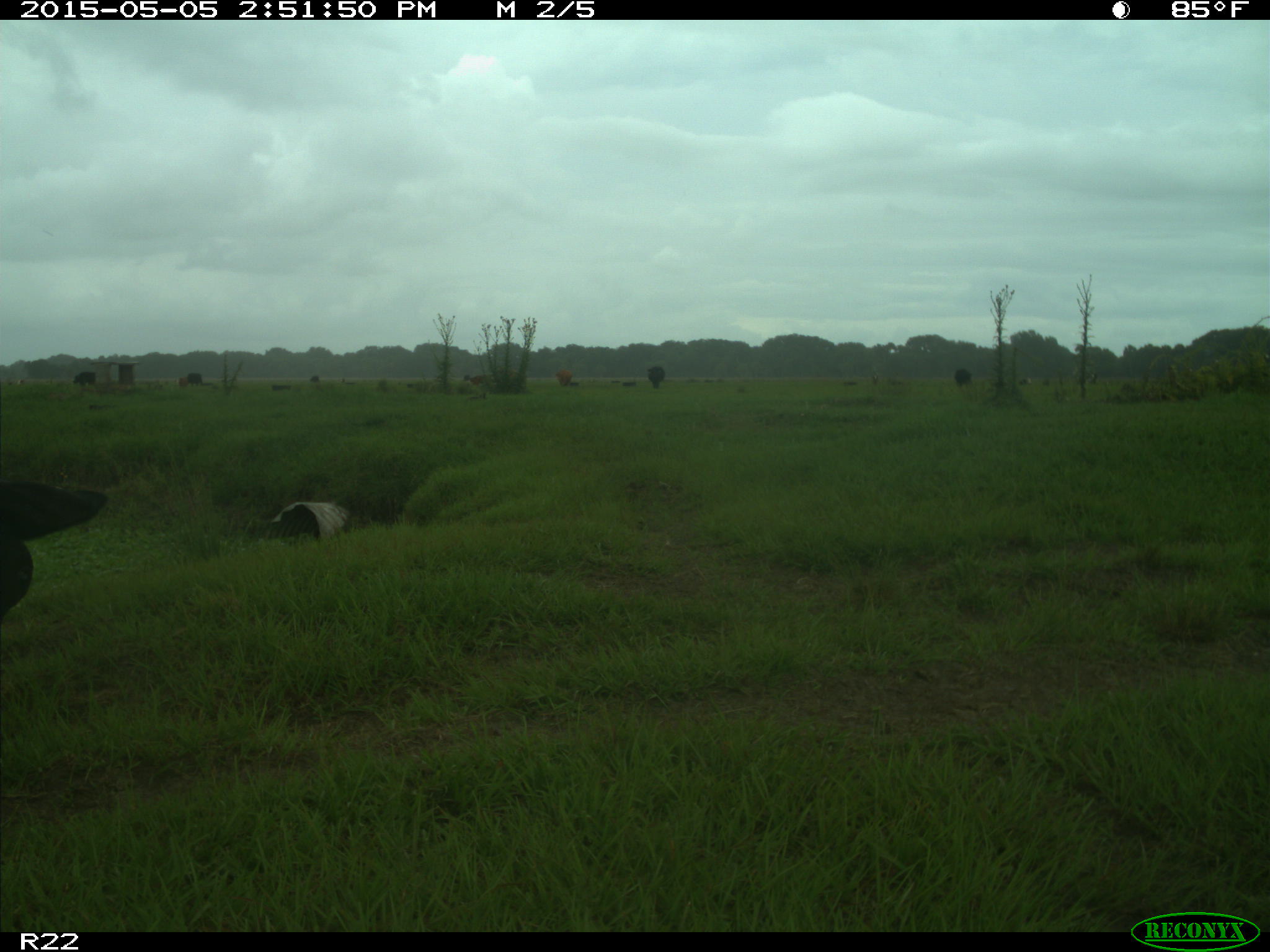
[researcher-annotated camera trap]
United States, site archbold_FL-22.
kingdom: Animalia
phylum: Chordata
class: Mammalia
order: Artiodactyla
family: Bovidae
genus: Bos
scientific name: Bos taurus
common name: domestic cow